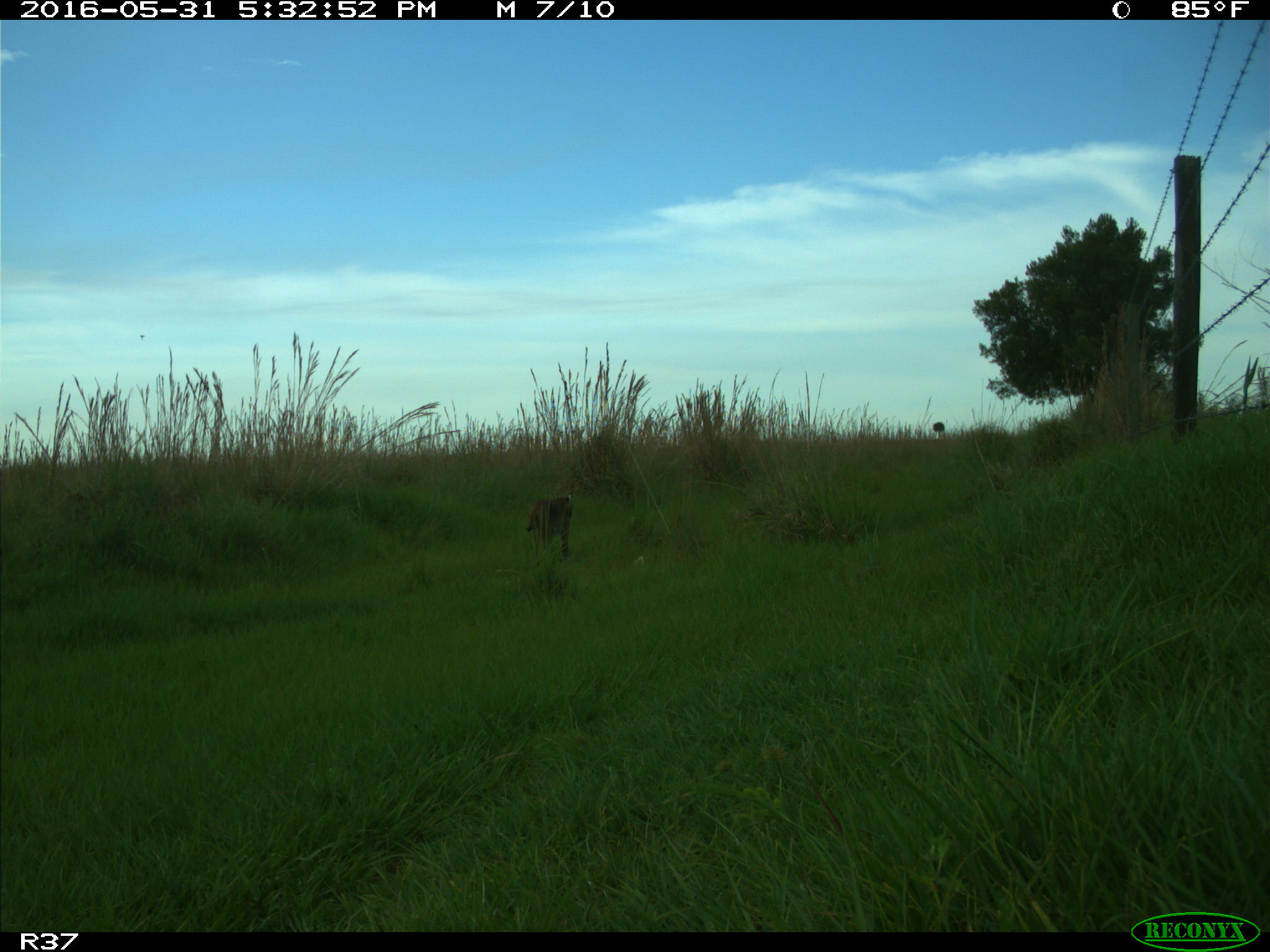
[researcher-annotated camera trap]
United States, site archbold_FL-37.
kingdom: Animalia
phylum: Chordata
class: Mammalia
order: Carnivora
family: Felidae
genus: Lynx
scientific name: Lynx rufus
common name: bobcat